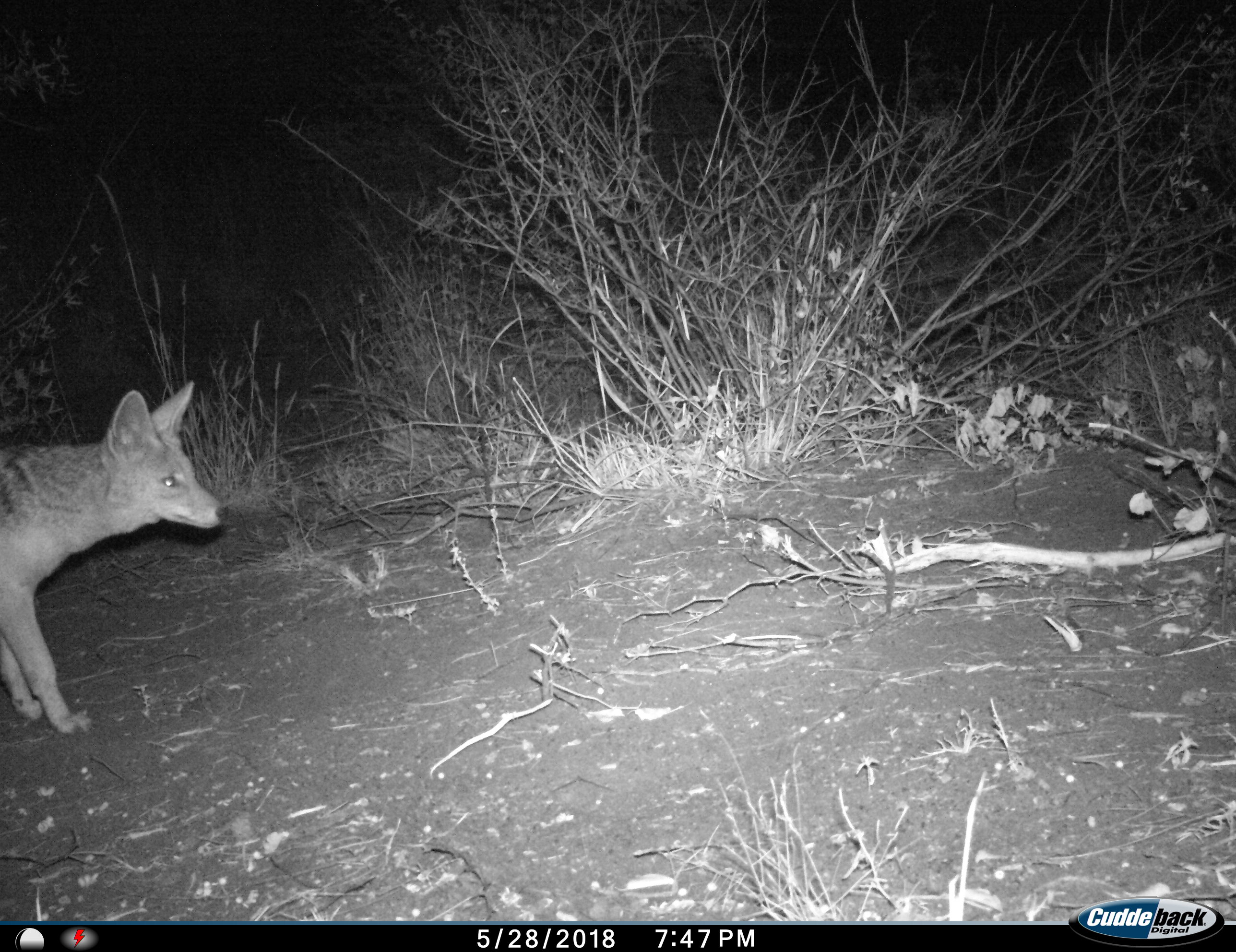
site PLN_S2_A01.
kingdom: Animalia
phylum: Chordata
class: Mammalia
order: Carnivora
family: Canidae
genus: Lupulella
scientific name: Lupulella mesomelas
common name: black-backed jackal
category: jackalblackbacked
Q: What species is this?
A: Jackalblackbacked (black-backed jackal) (Lupulella mesomelas).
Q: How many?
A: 1.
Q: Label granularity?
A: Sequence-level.